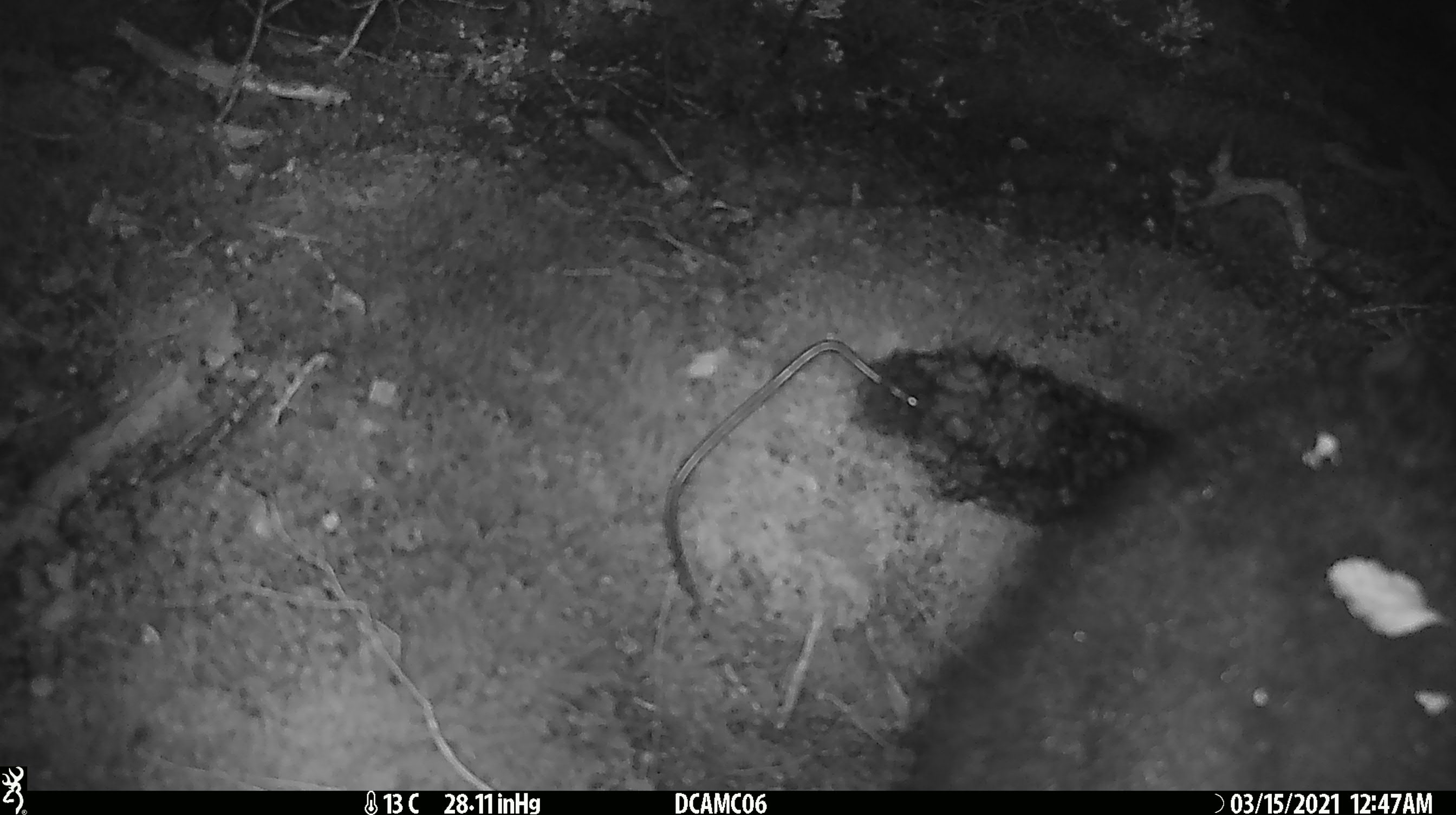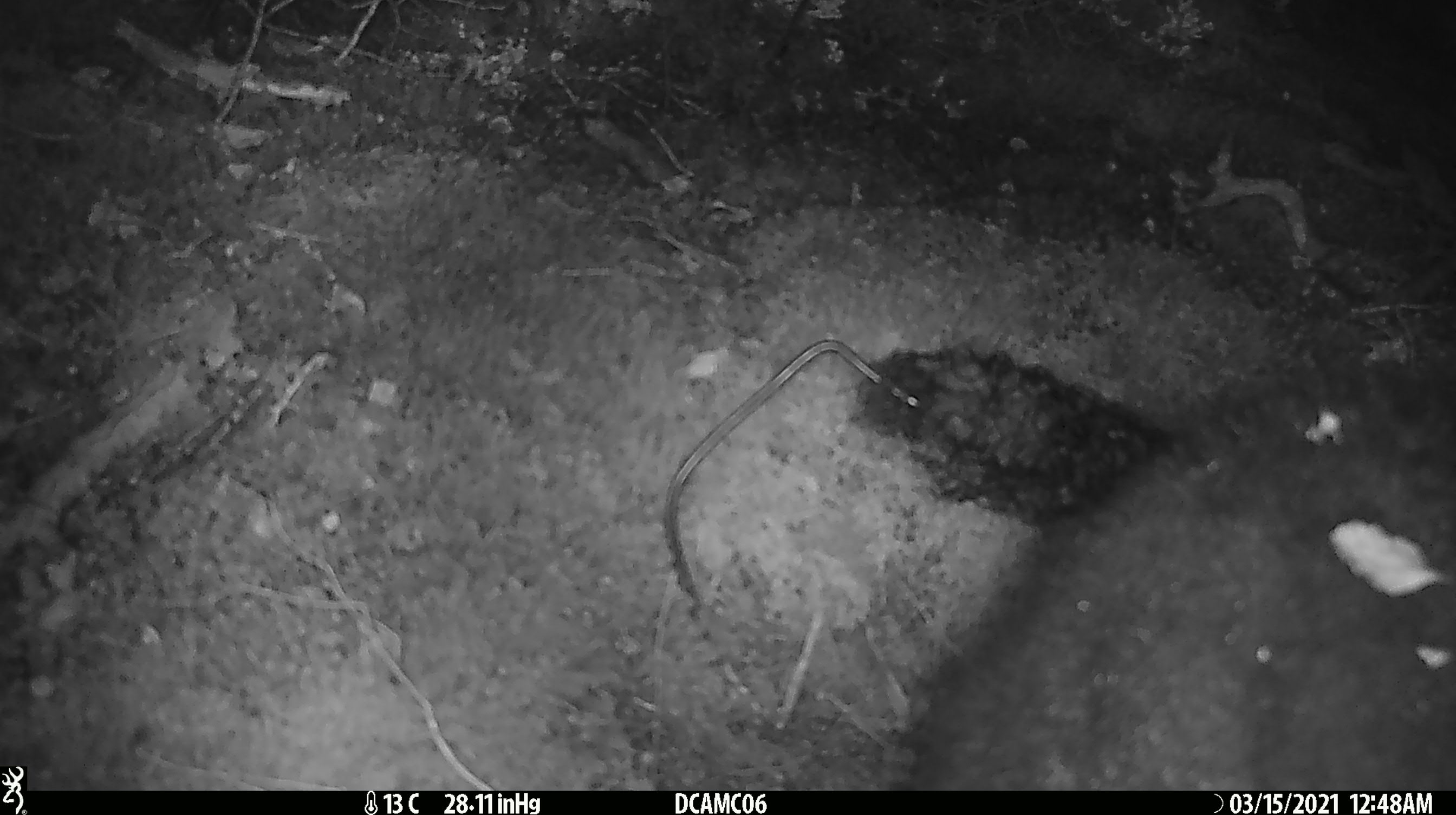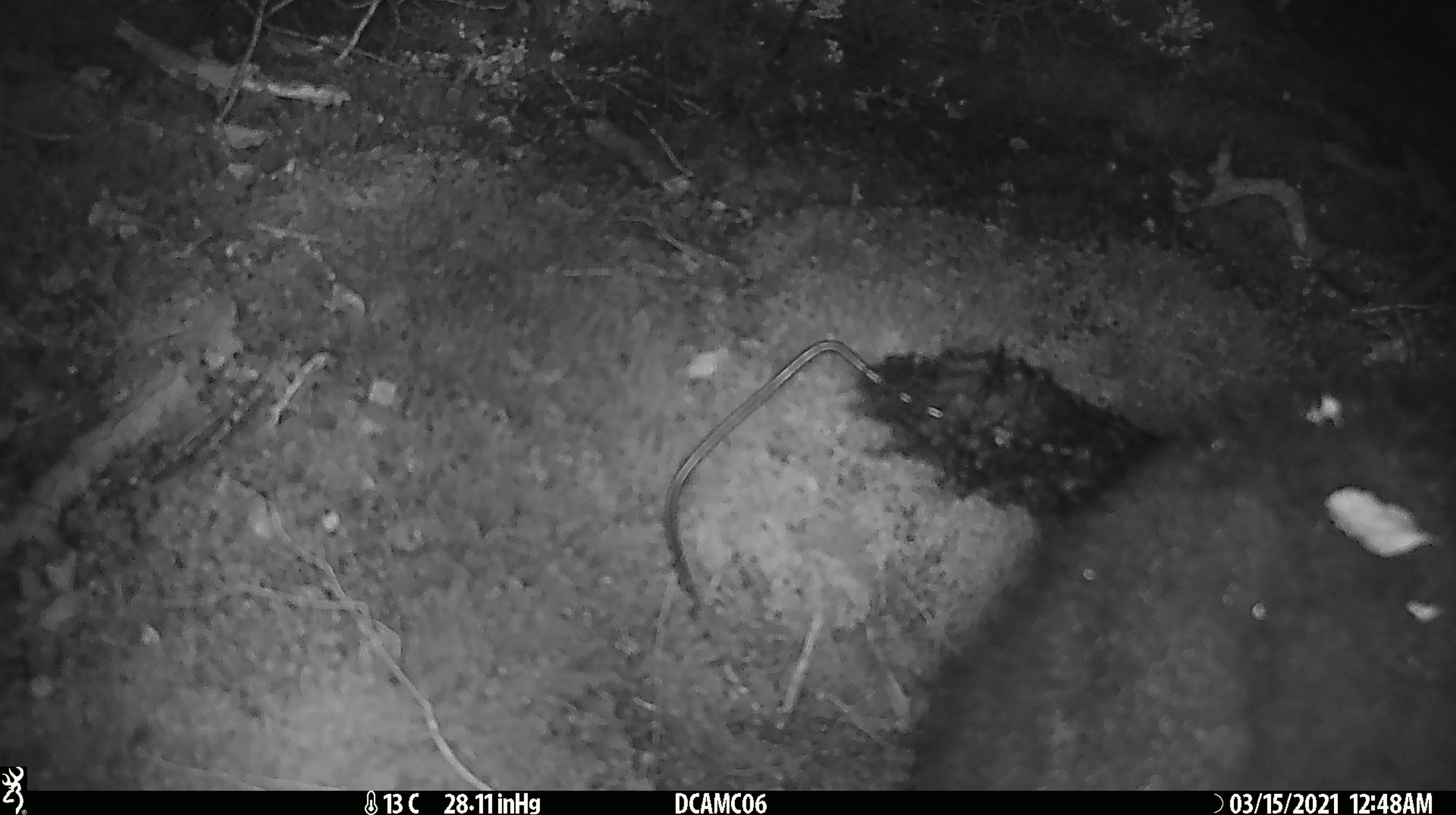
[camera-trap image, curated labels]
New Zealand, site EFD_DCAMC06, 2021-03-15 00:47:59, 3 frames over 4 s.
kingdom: Animalia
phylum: Chordata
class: Mammalia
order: Diprotodontia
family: Phalangeridae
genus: Trichosurus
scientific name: Trichosurus vulpecula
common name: common brushtail possum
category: possum